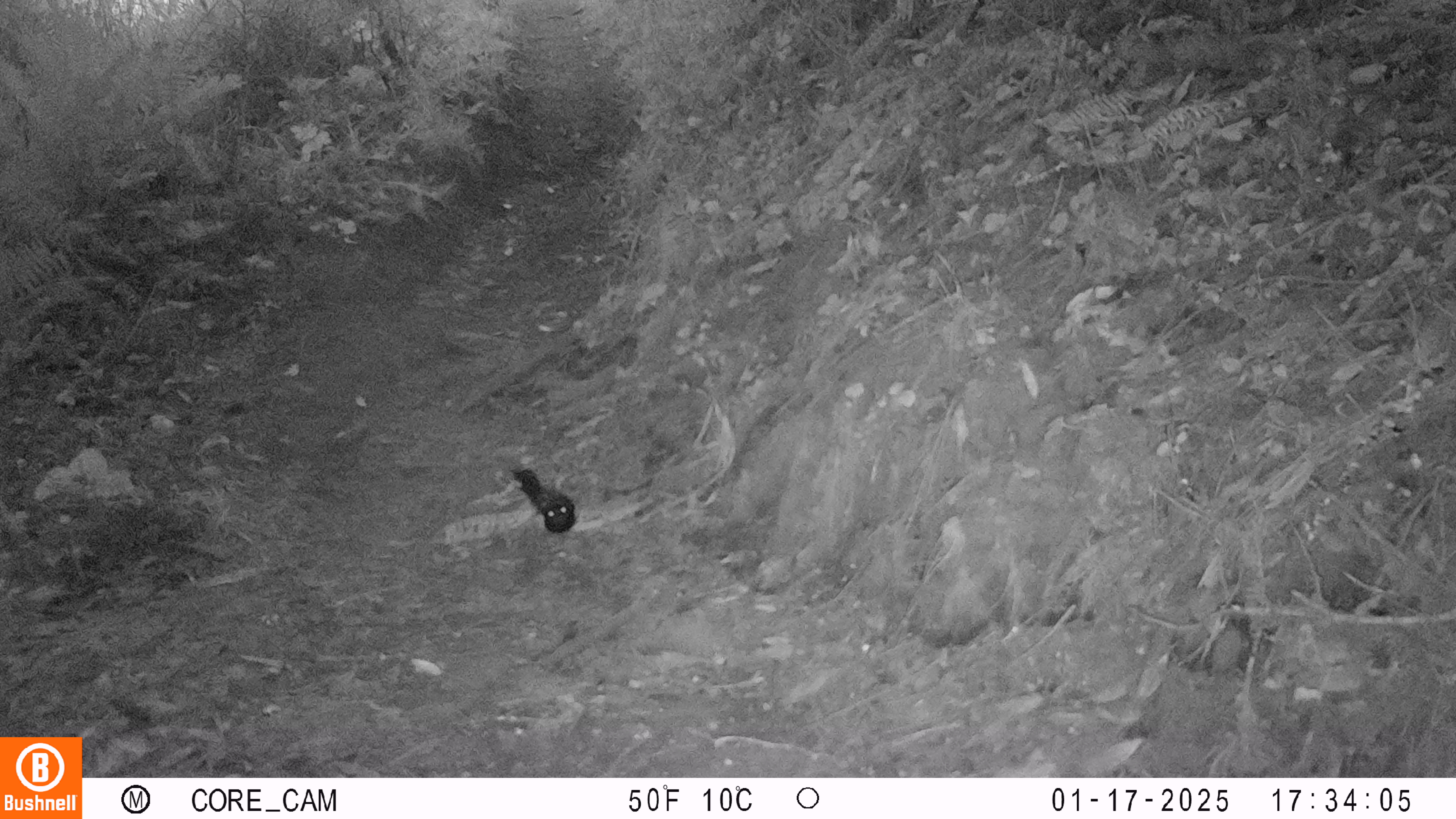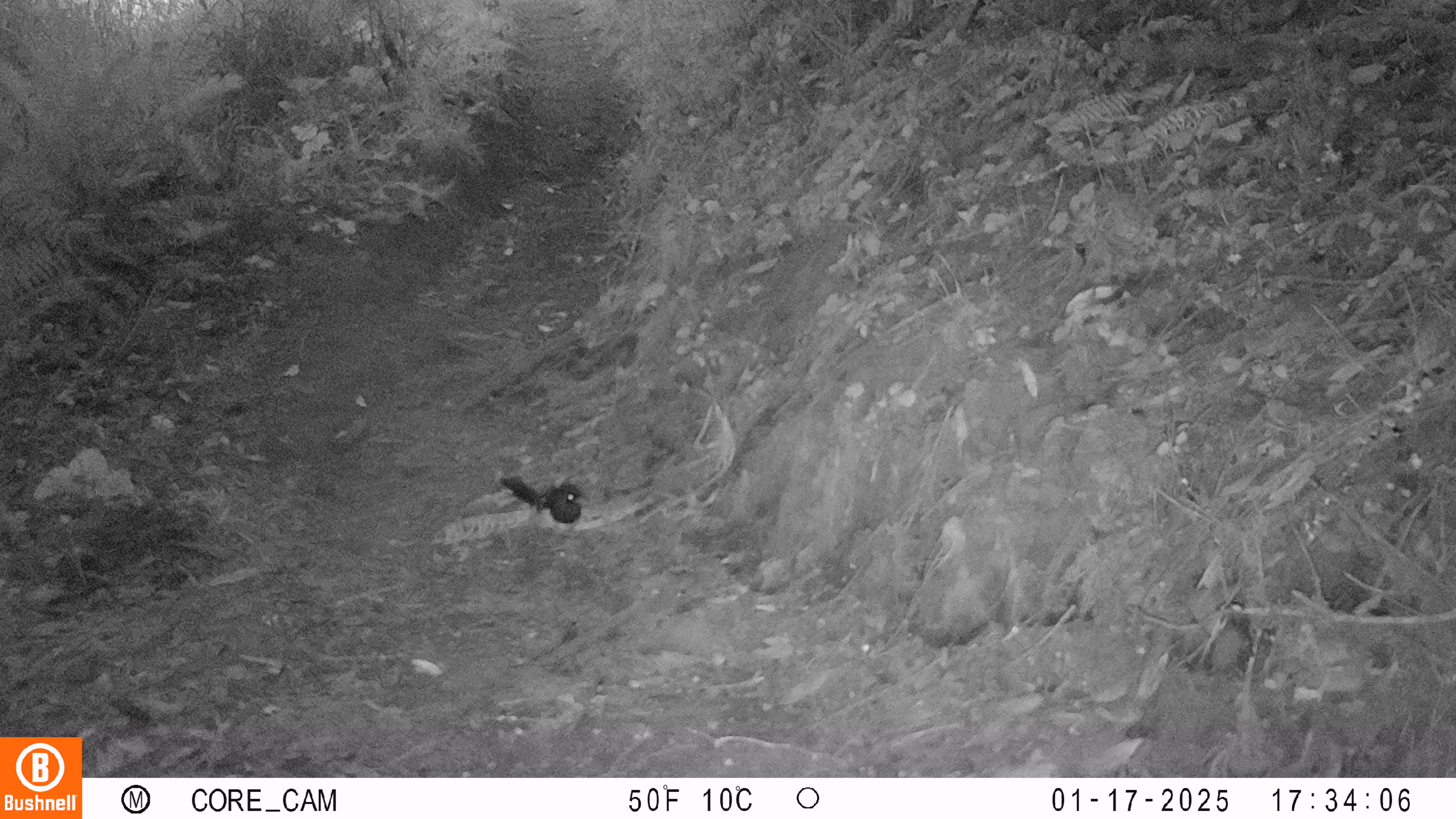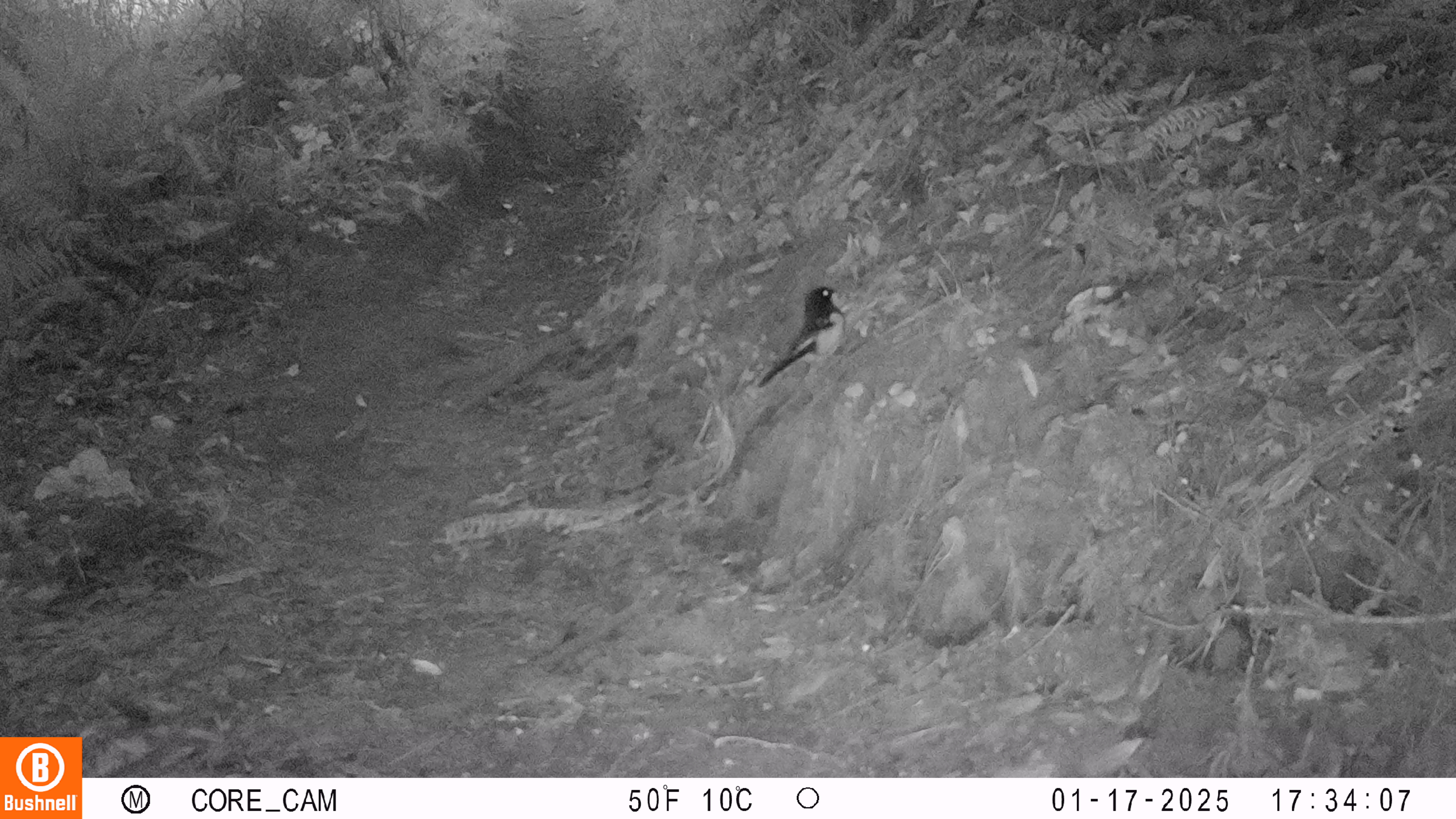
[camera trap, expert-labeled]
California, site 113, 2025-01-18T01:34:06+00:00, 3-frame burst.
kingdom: Animalia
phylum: Chordata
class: Aves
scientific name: Aves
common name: bird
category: unknown bird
Unknown bird (bird) (Aves).